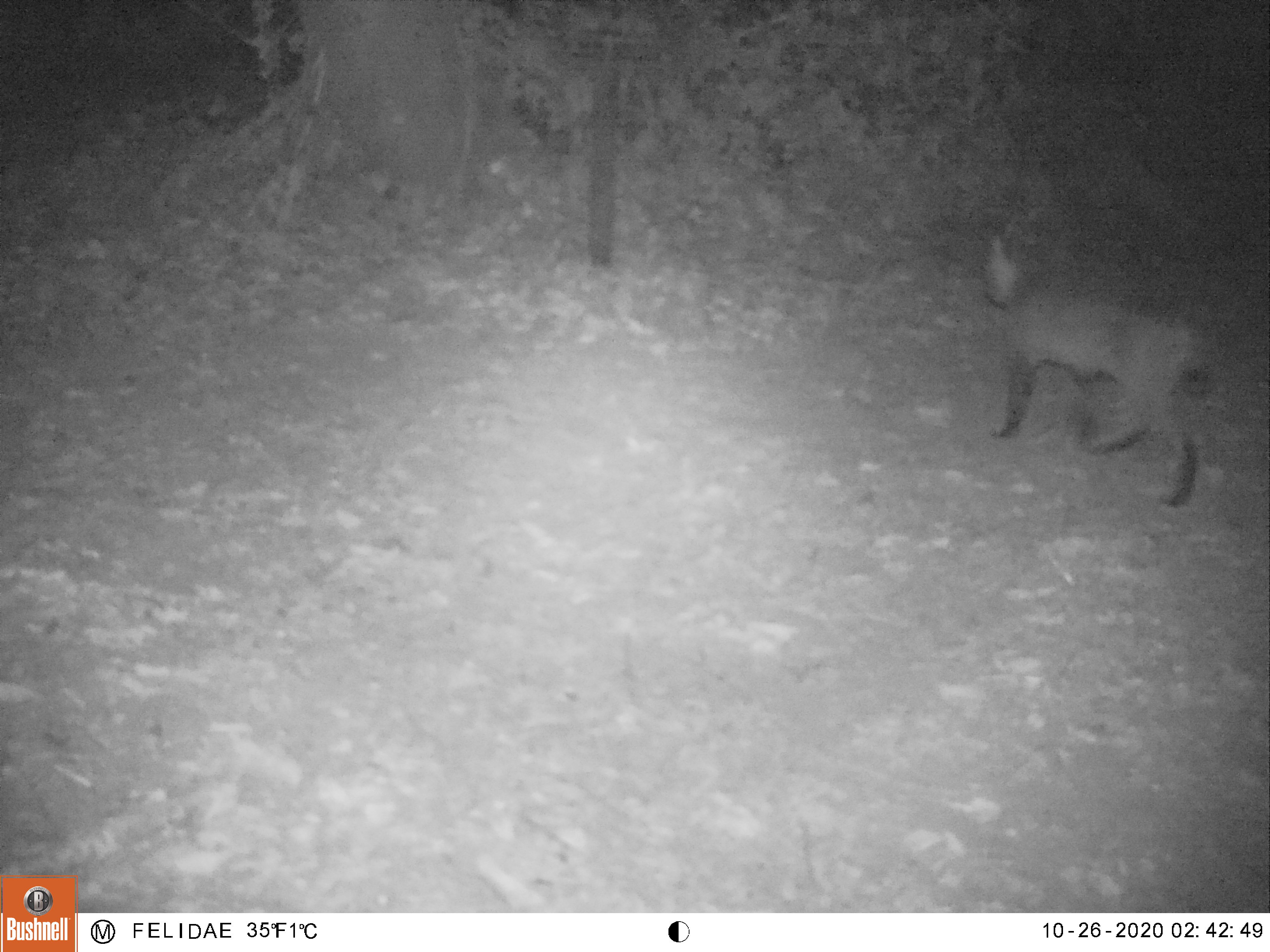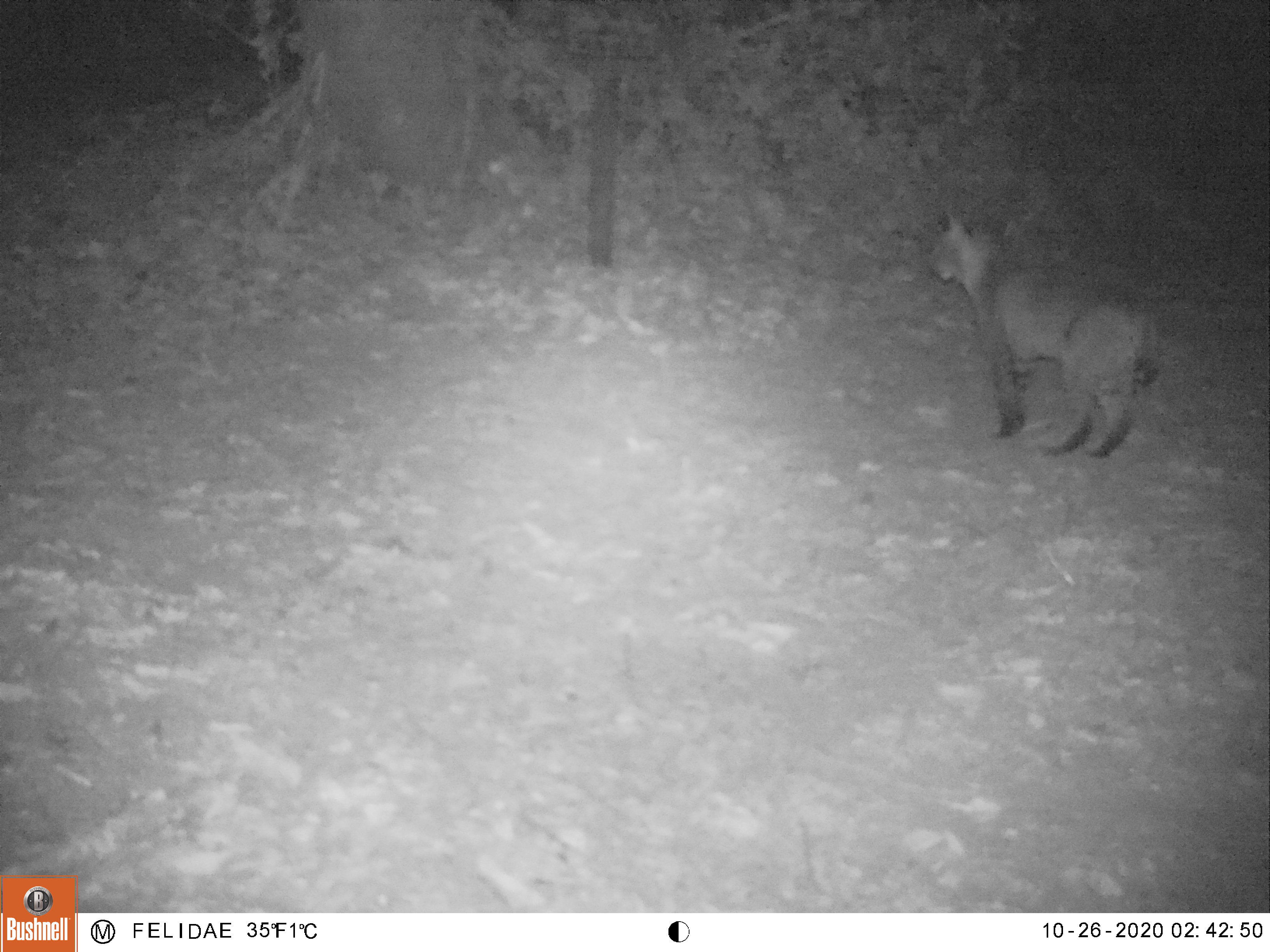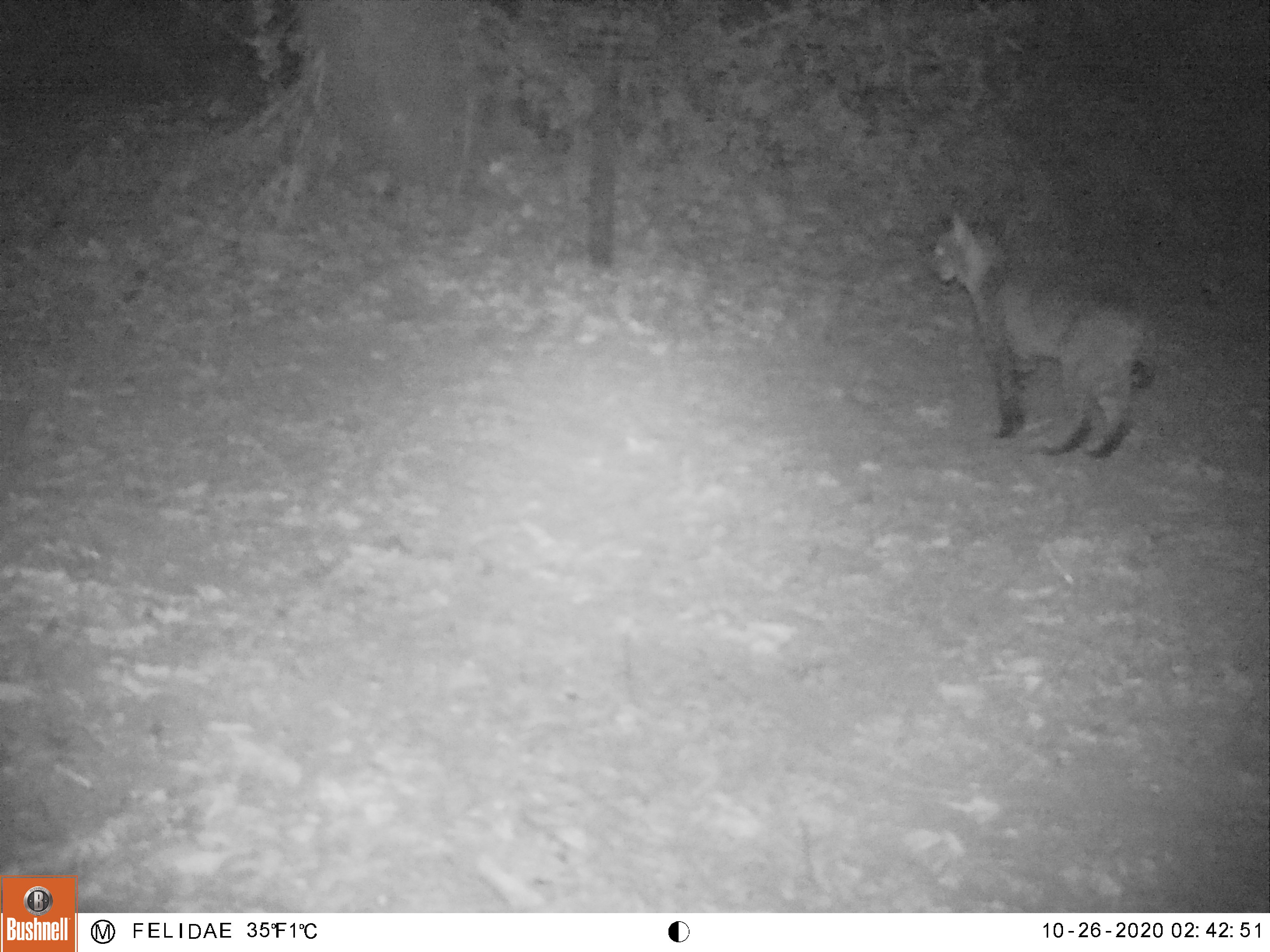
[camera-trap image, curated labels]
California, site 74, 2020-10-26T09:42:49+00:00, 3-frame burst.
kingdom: Animalia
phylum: Chordata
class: Mammalia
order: Carnivora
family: Felidae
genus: Lynx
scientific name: Lynx rufus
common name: bobcat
Bobcat (Lynx rufus).